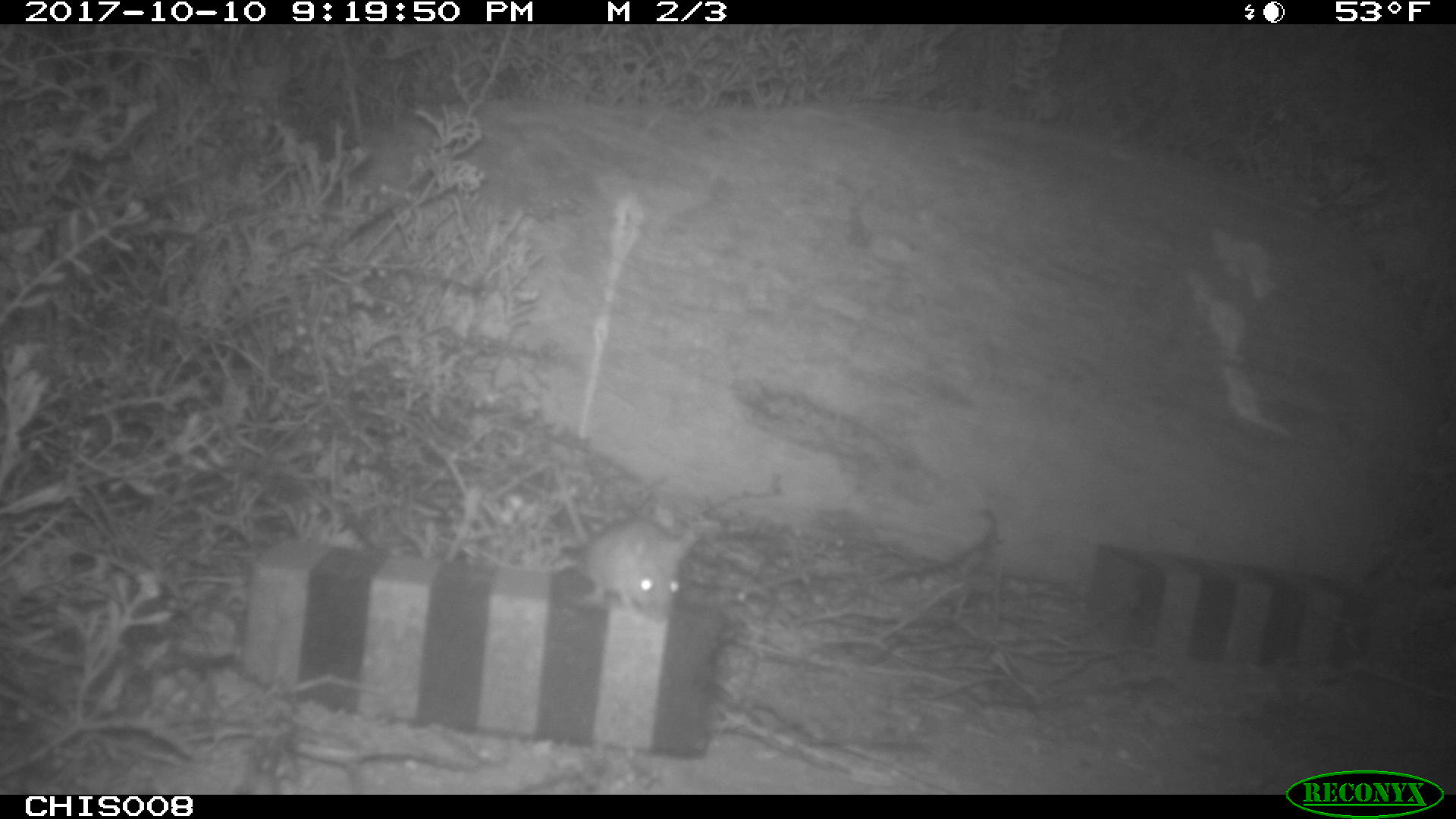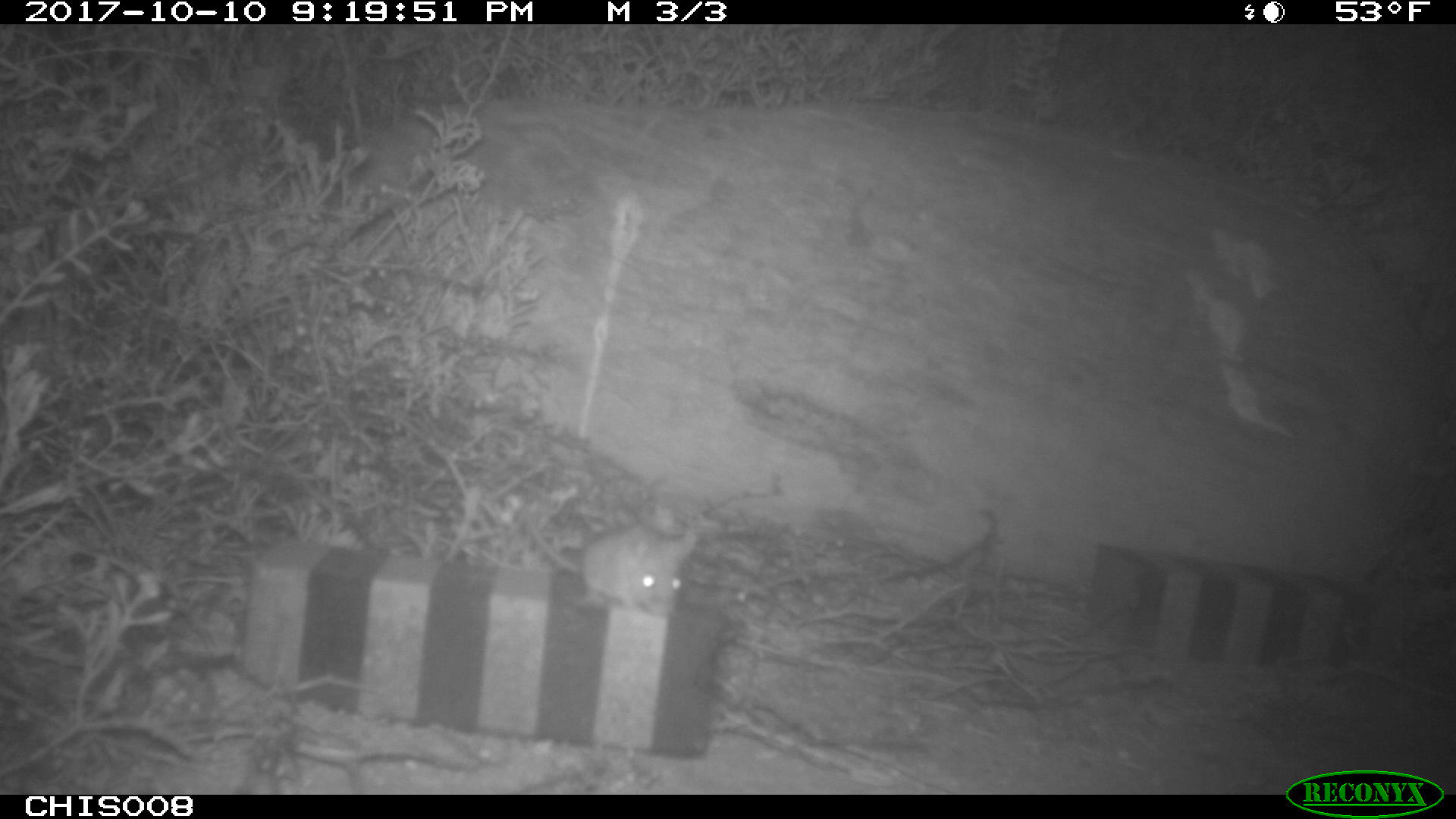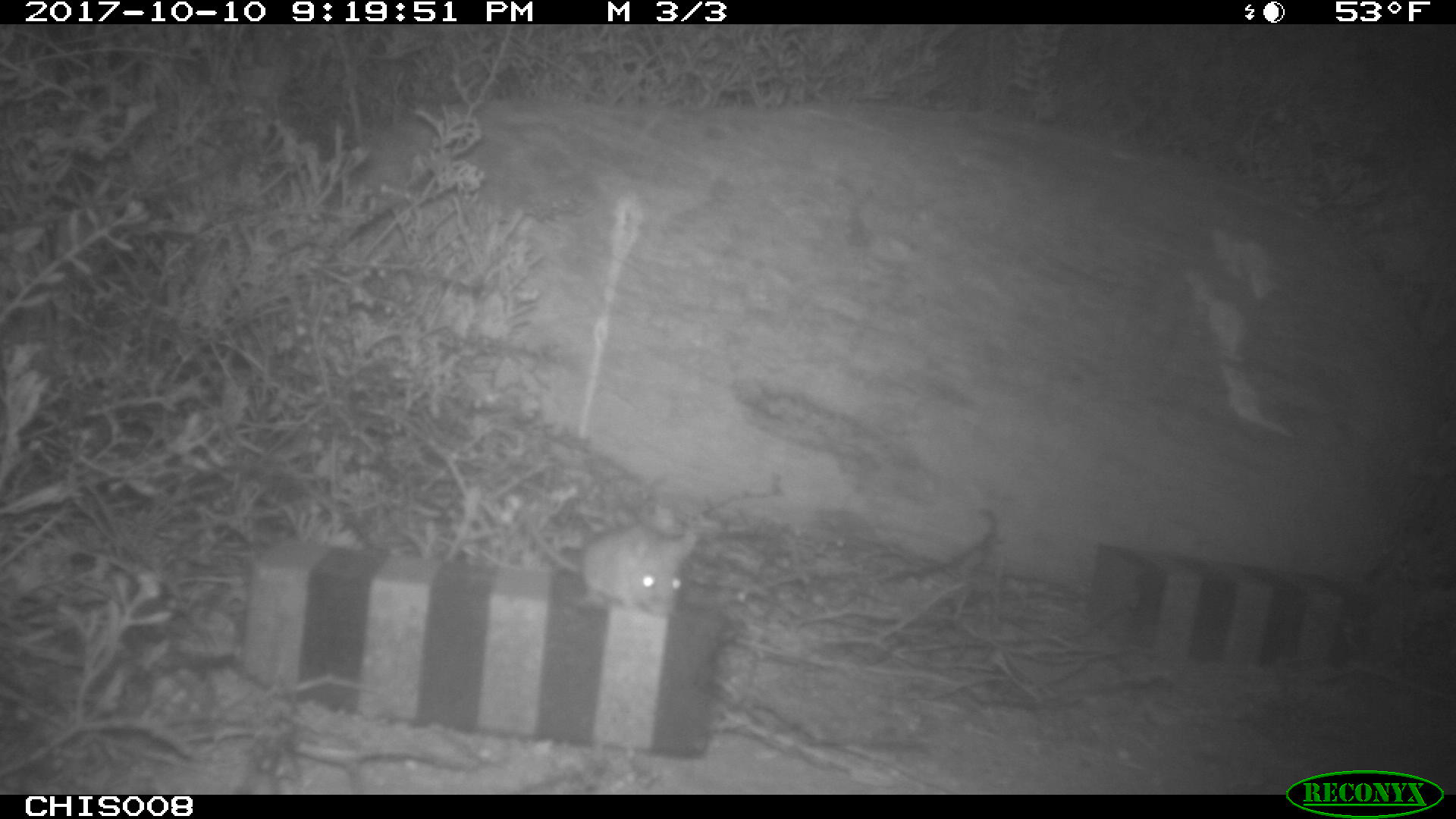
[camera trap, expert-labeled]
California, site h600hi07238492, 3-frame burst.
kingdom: Animalia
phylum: Chordata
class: Mammalia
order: Rodentia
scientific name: Rodentia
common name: rodent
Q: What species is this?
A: Rodent (Rodentia).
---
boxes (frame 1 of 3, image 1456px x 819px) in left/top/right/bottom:
rodent: 566/491/701/623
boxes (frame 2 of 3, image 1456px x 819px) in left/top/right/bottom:
rodent: 527/523/699/617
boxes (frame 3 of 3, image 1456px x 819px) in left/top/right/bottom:
rodent: 526/514/692/616